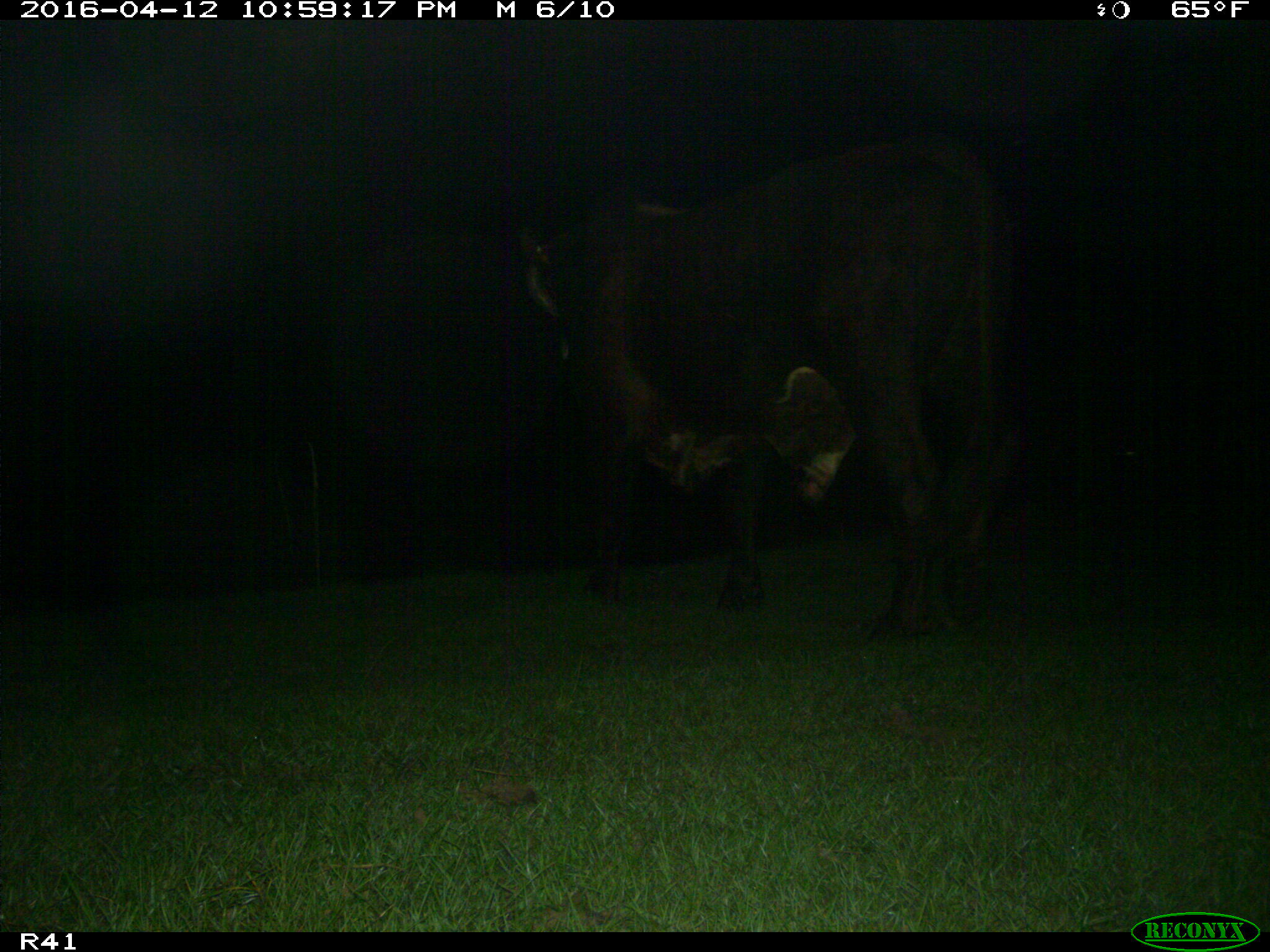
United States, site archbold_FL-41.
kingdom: Animalia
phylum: Chordata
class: Mammalia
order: Artiodactyla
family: Bovidae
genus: Bos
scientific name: Bos taurus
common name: domestic cow